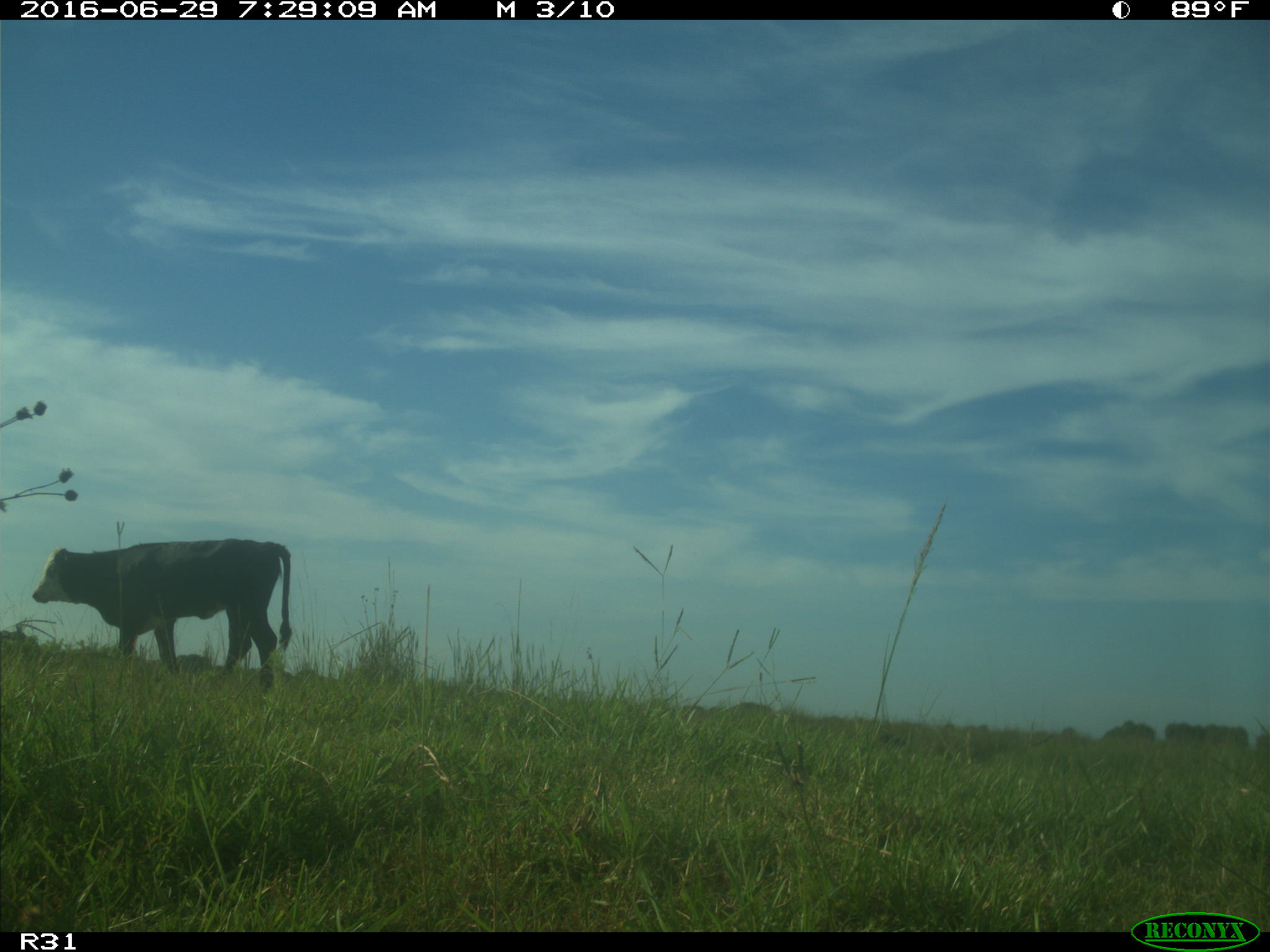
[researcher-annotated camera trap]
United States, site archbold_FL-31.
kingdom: Animalia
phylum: Chordata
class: Mammalia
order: Artiodactyla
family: Bovidae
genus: Bos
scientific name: Bos taurus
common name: domestic cow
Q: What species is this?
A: Bos taurus (domestic cow).